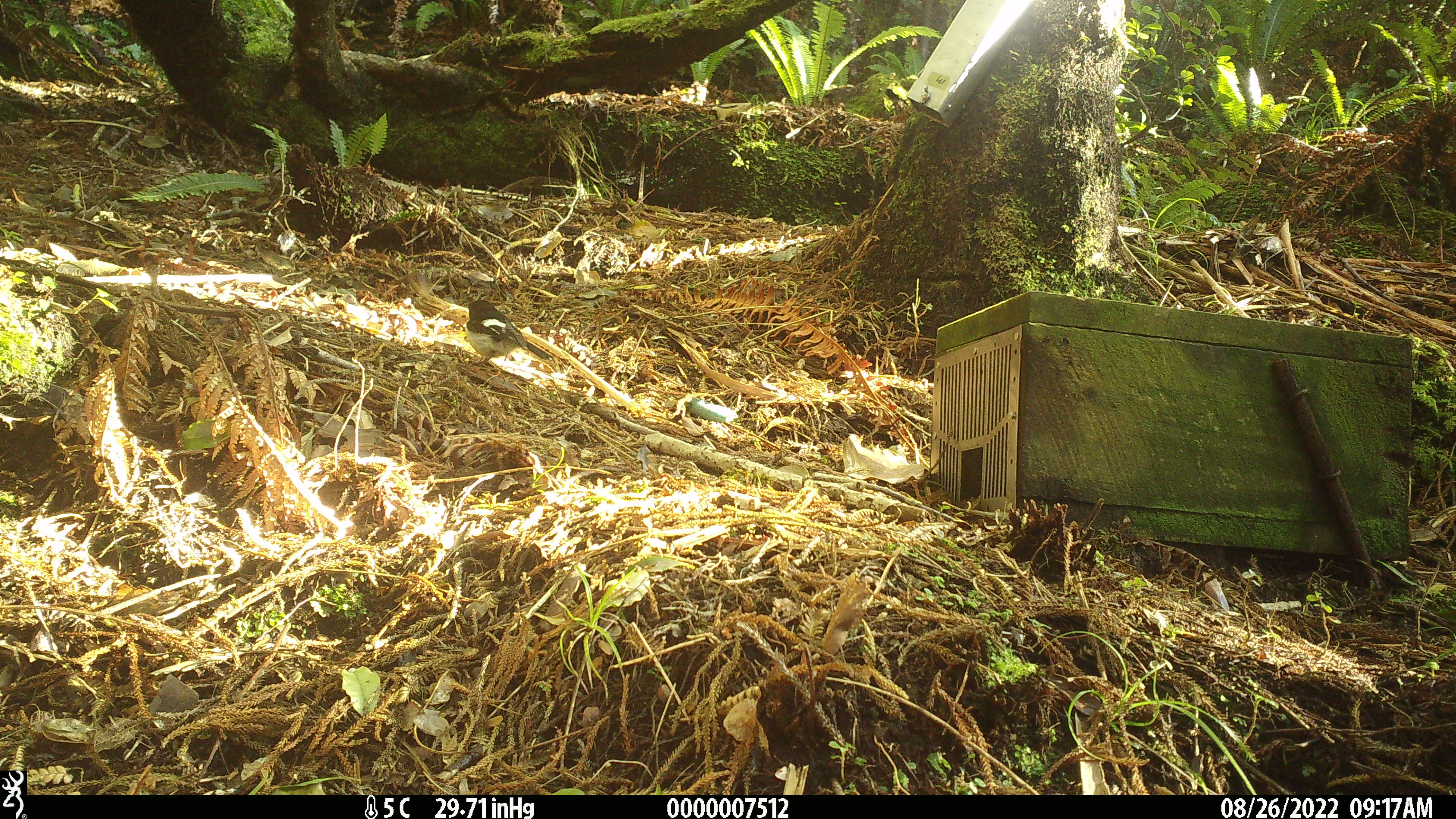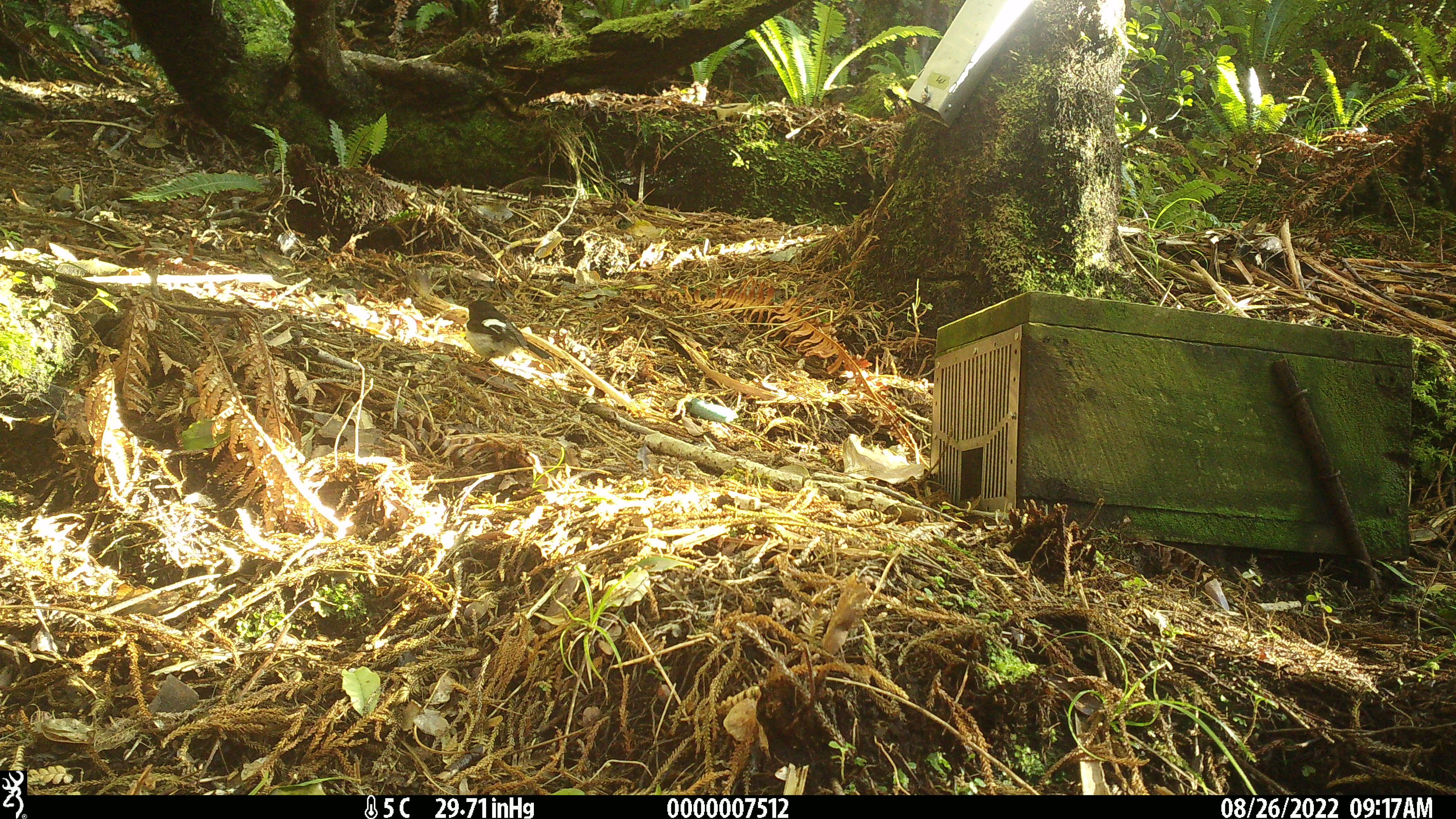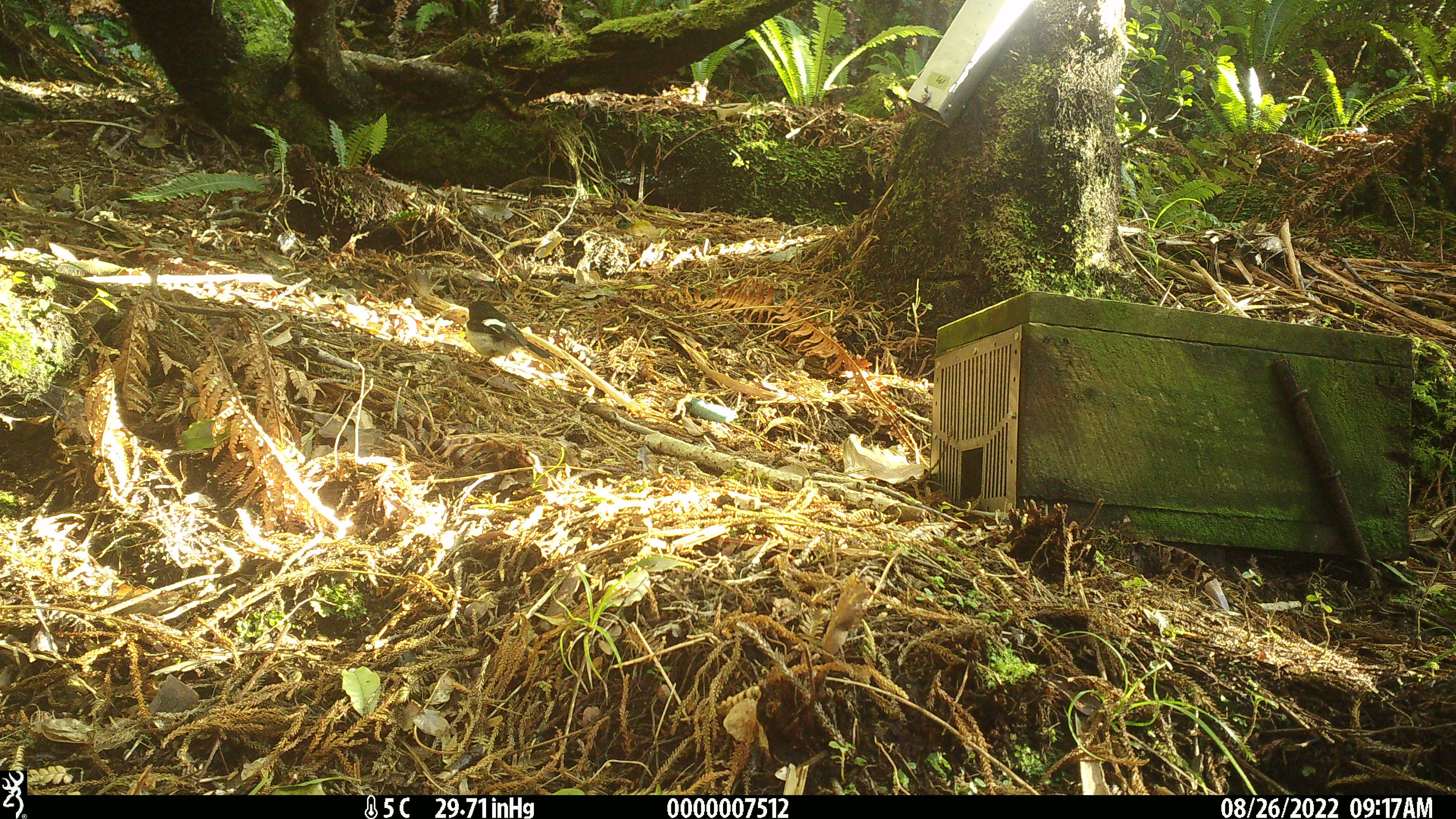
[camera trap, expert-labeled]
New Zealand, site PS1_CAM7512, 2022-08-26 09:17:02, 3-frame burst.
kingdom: Animalia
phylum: Chordata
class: Aves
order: Passeriformes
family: Petroicidae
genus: Petroica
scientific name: Petroica macrocephala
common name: tomtit